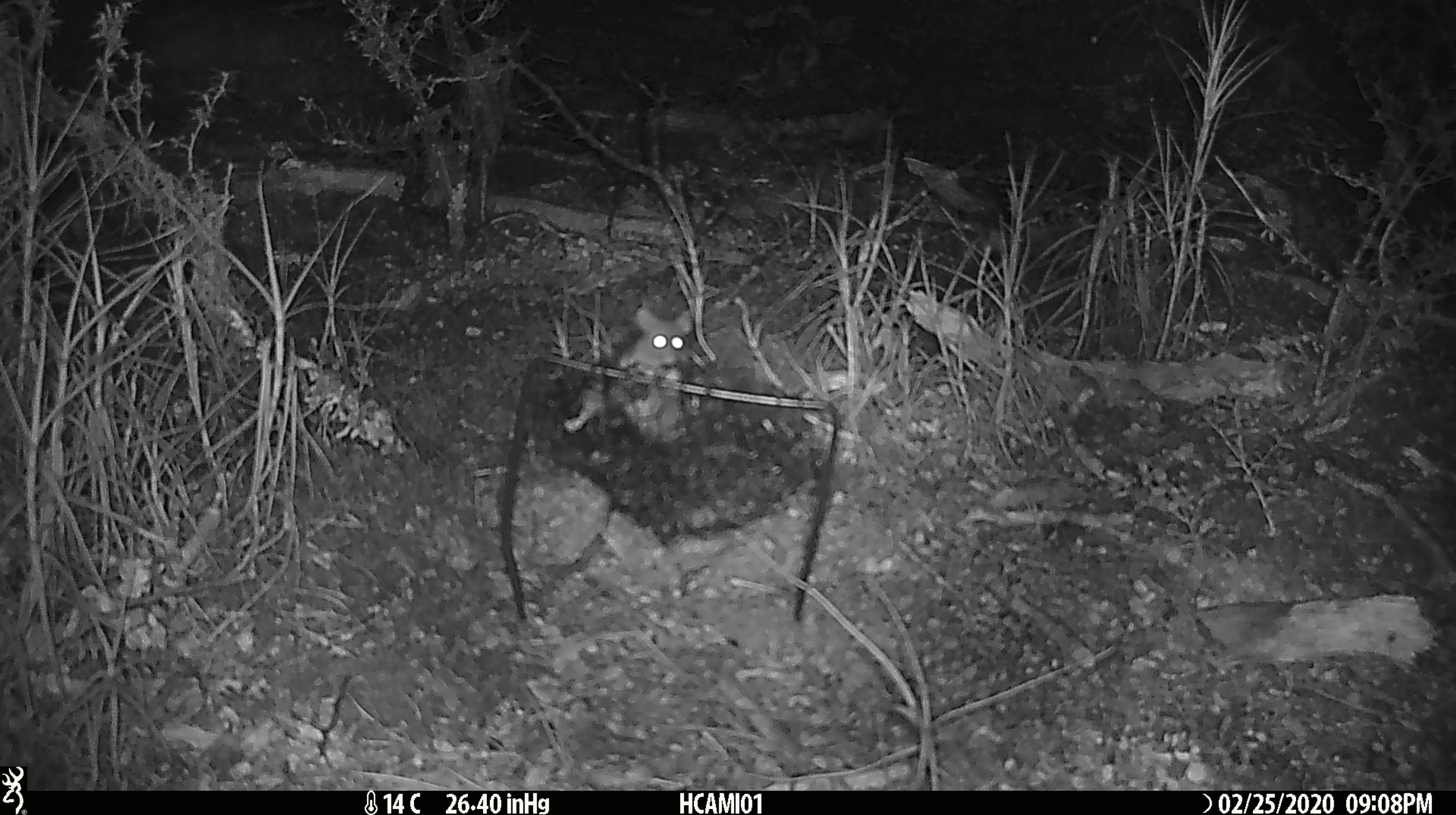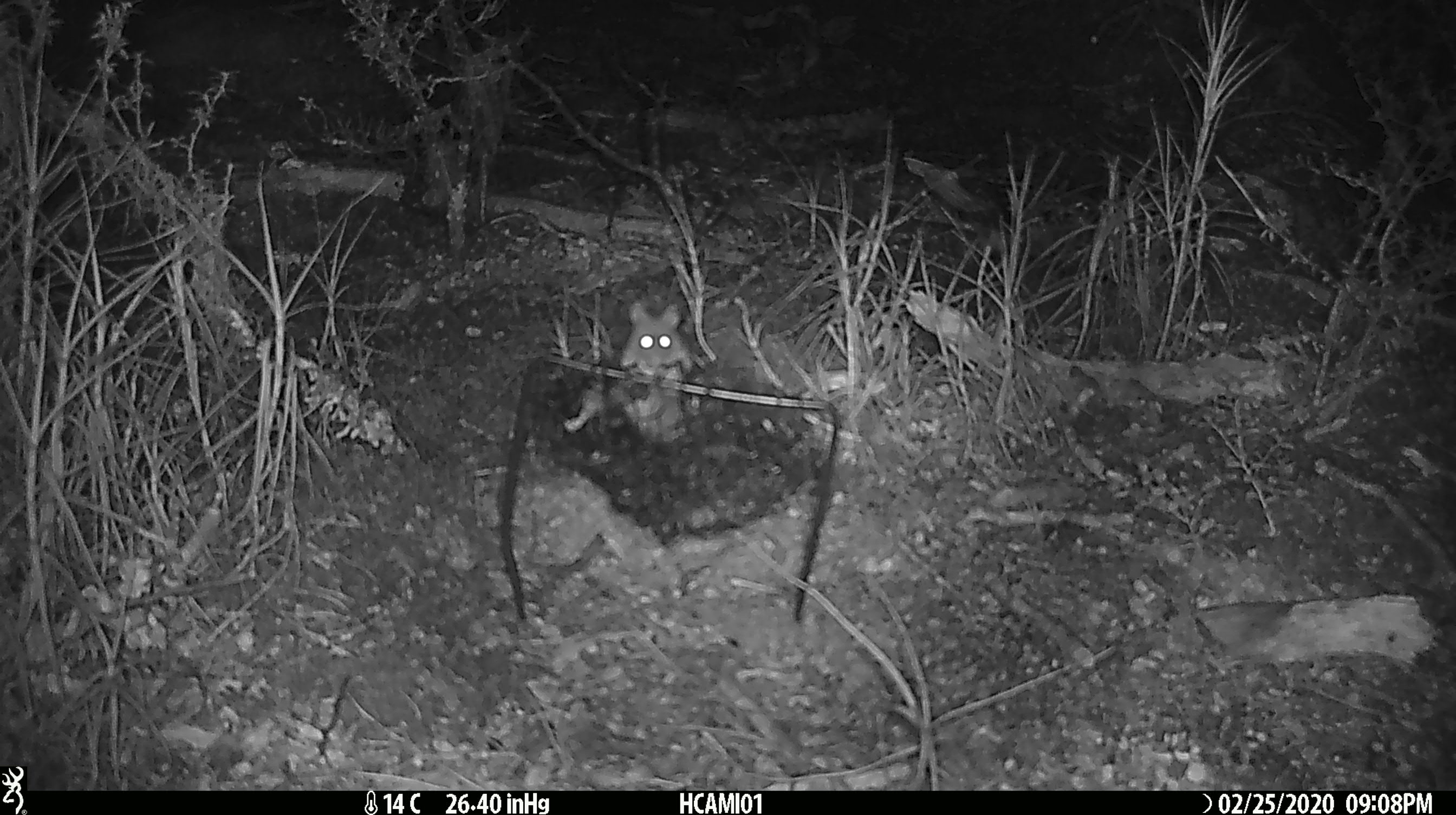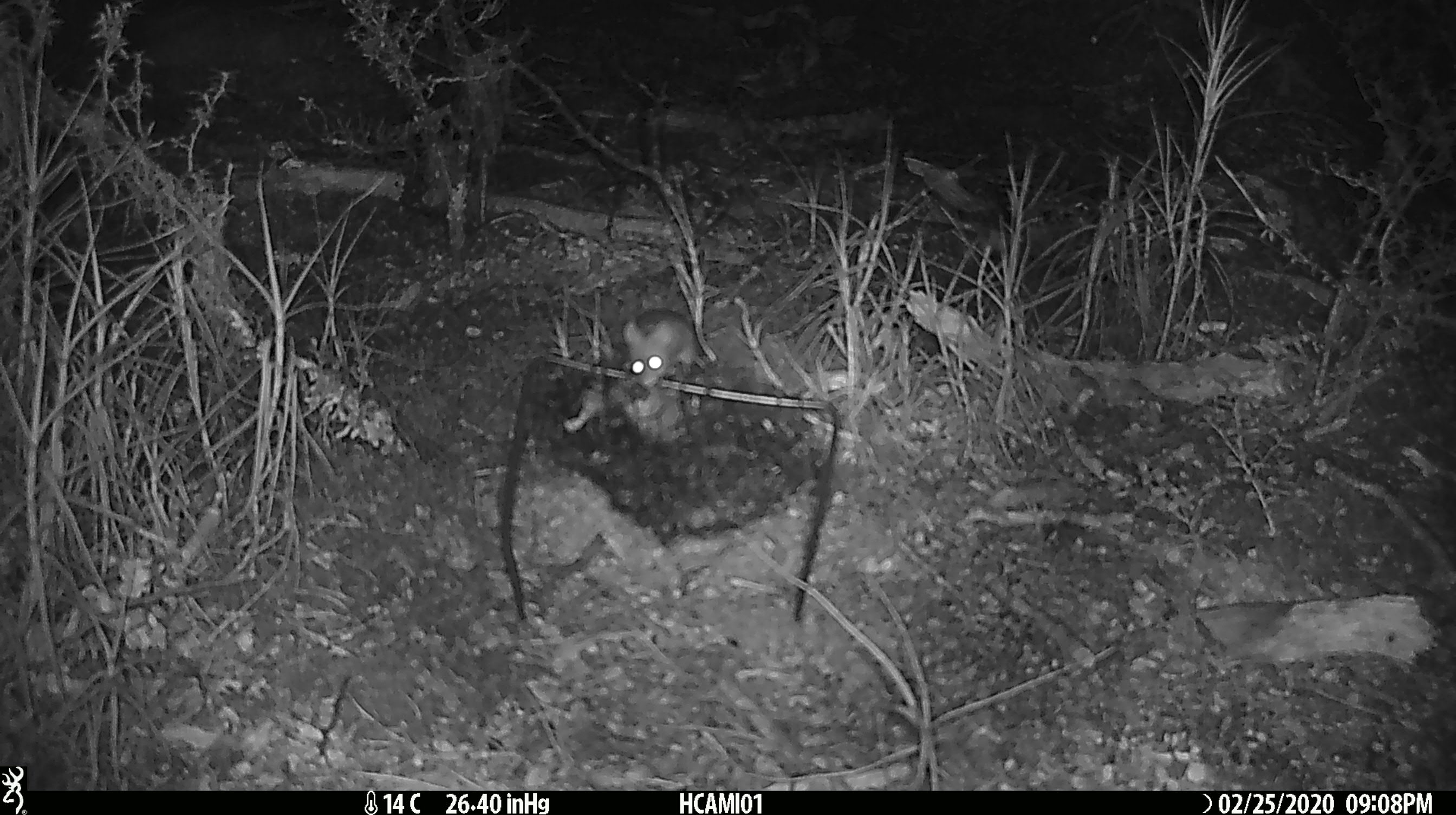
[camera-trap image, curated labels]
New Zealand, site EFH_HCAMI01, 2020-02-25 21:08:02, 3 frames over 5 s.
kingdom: Animalia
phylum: Chordata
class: Mammalia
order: Rodentia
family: Muridae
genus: Mus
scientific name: Mus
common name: mouse